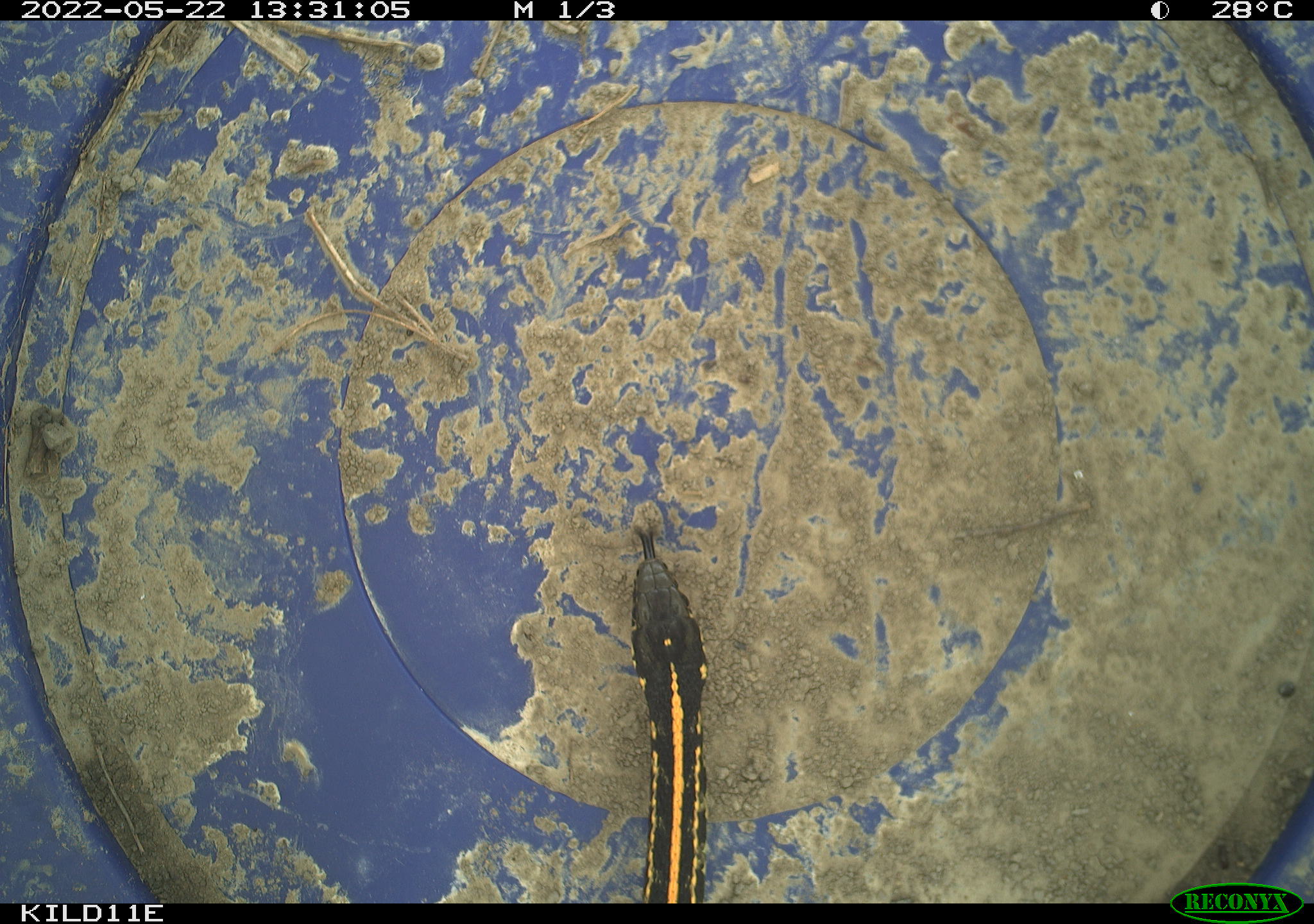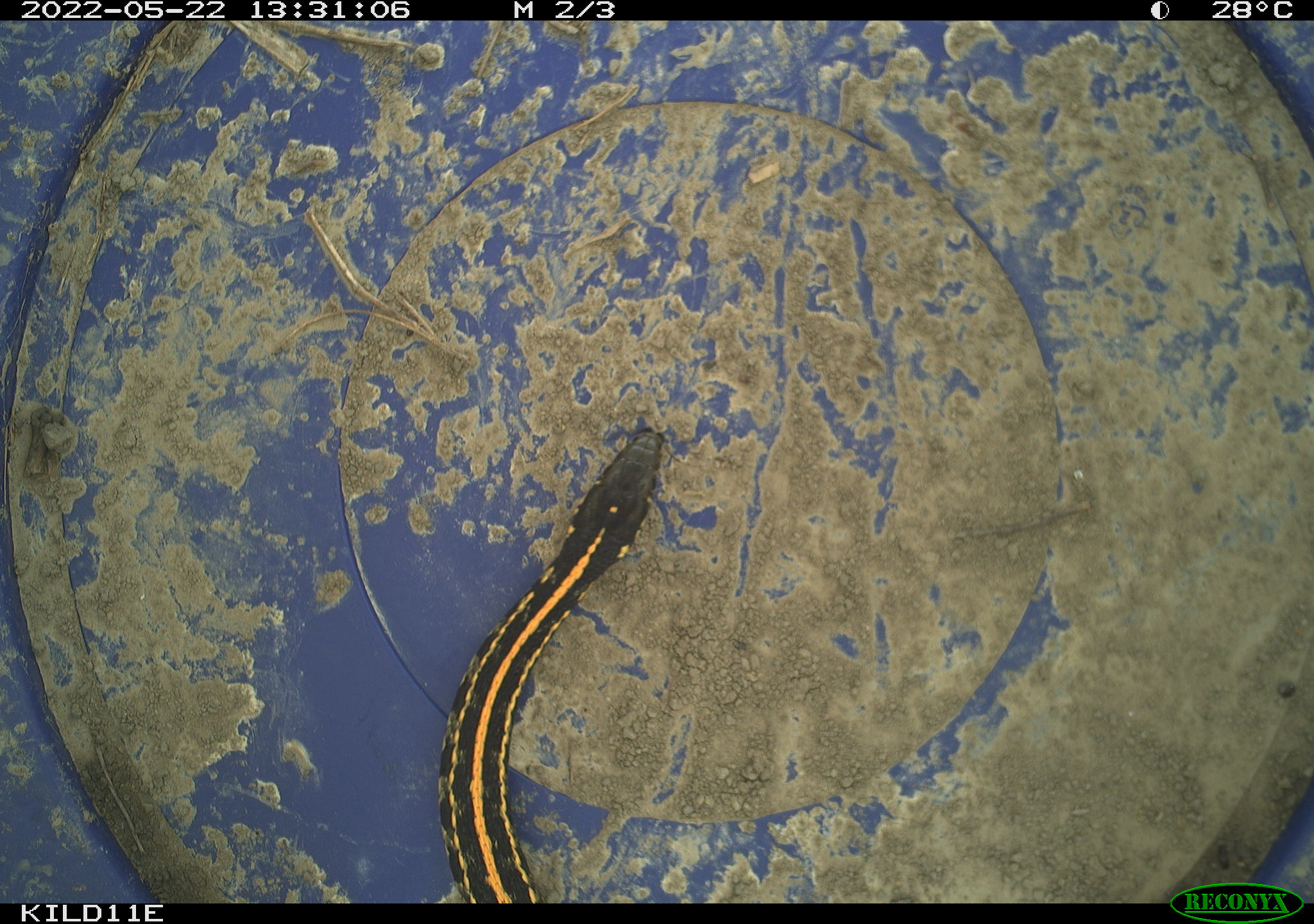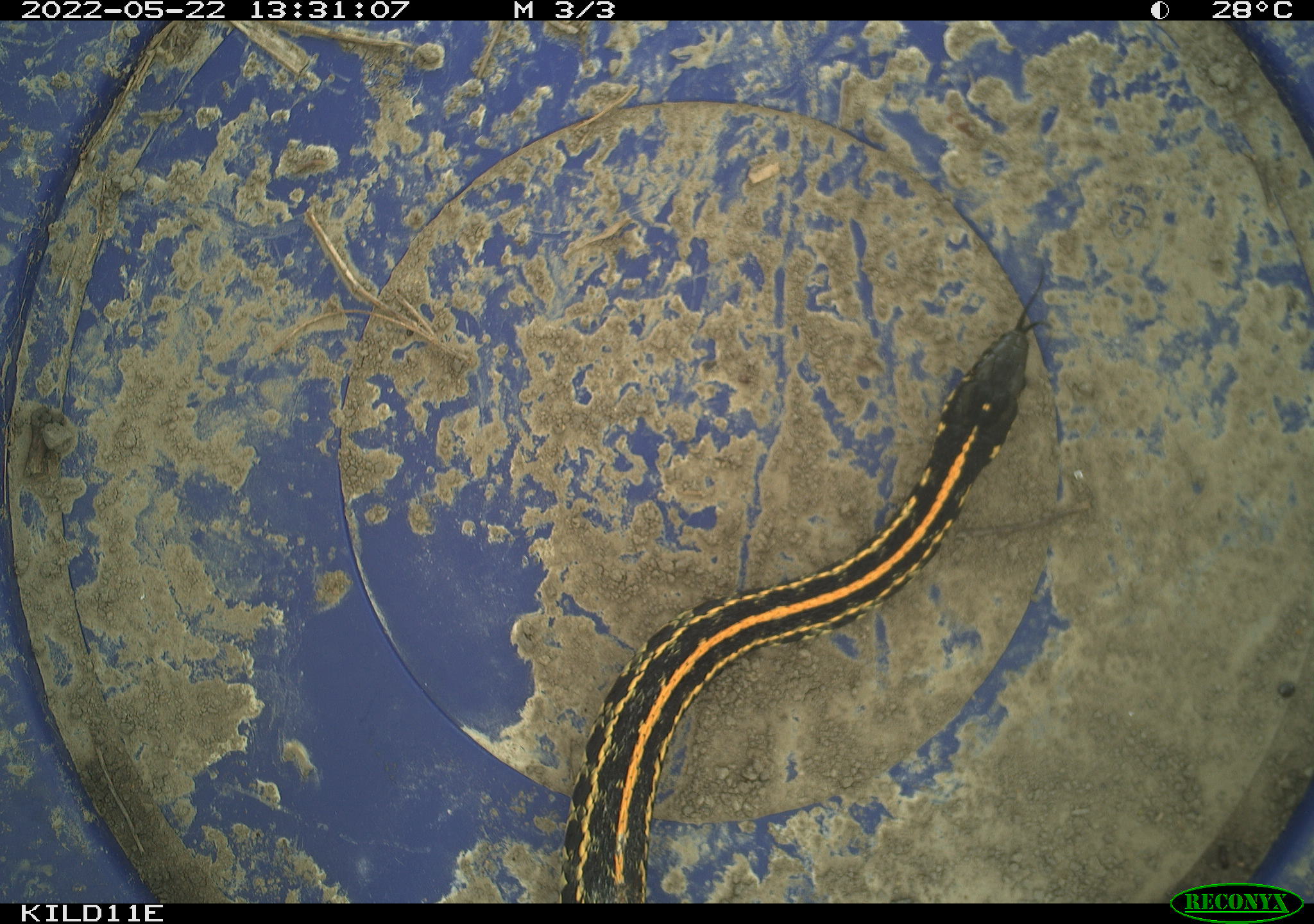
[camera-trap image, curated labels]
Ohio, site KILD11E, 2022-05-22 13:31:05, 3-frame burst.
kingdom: Animalia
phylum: Chordata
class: Reptilia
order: Squamata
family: Colubridae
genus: Thamnophis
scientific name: Thamnophis radix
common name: plains gartersnake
Plains gartersnake (Thamnophis radix).